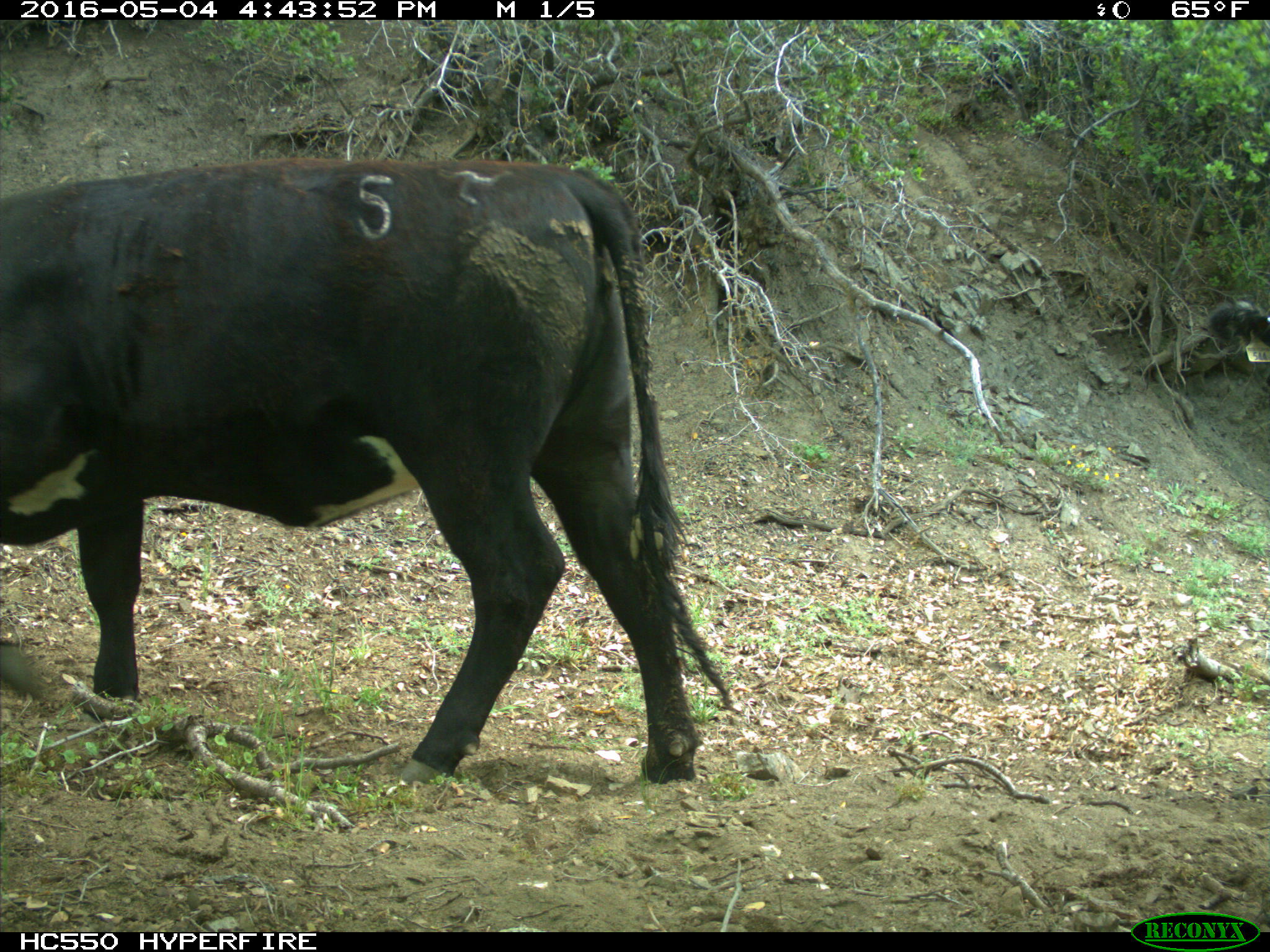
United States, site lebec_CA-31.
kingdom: Animalia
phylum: Chordata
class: Mammalia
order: Artiodactyla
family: Bovidae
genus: Bos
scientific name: Bos taurus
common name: domestic cow